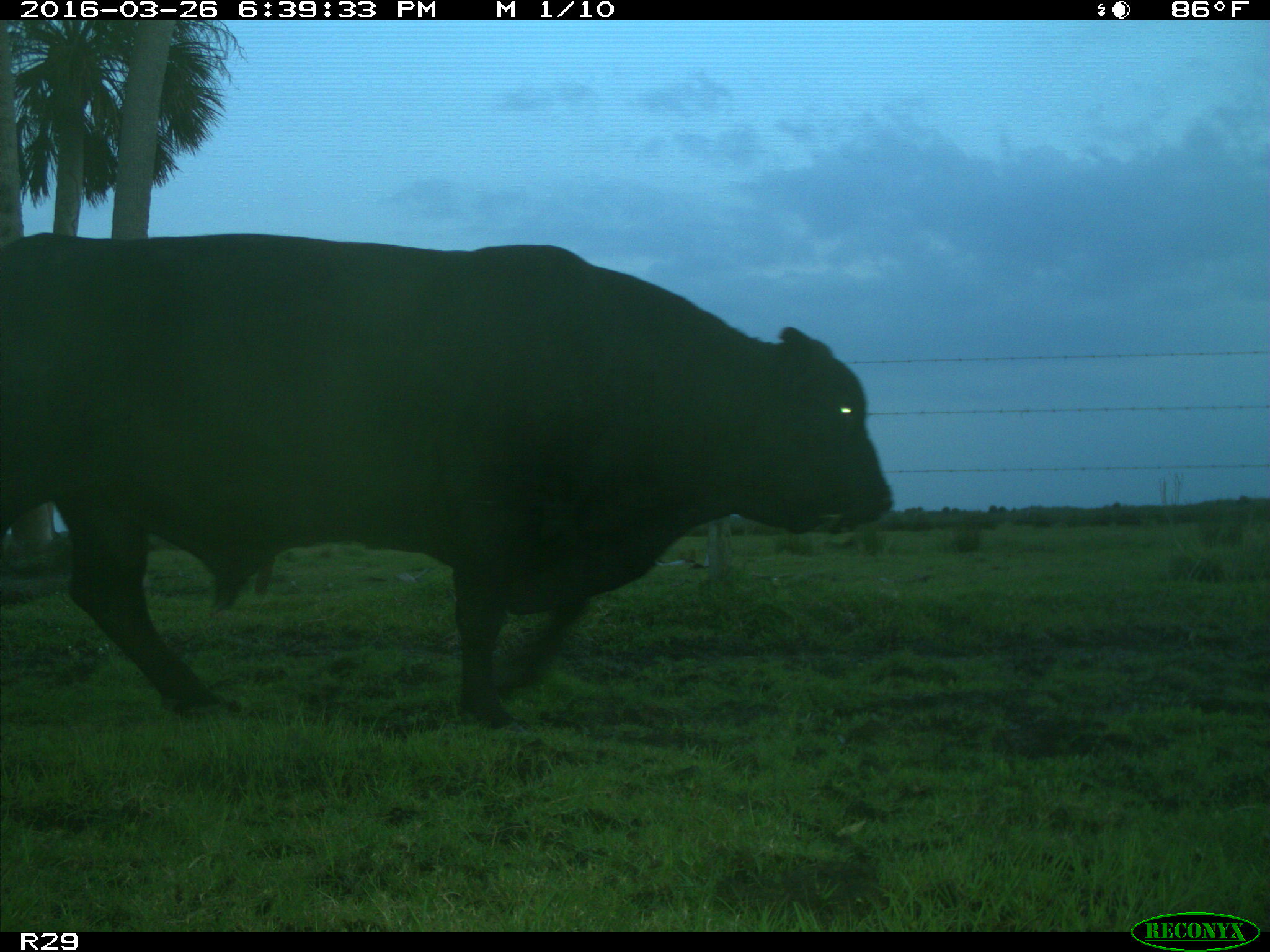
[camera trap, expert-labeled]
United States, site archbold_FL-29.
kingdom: Animalia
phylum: Chordata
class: Mammalia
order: Artiodactyla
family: Bovidae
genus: Bos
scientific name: Bos taurus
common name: domestic cow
Bos taurus (domestic cow).